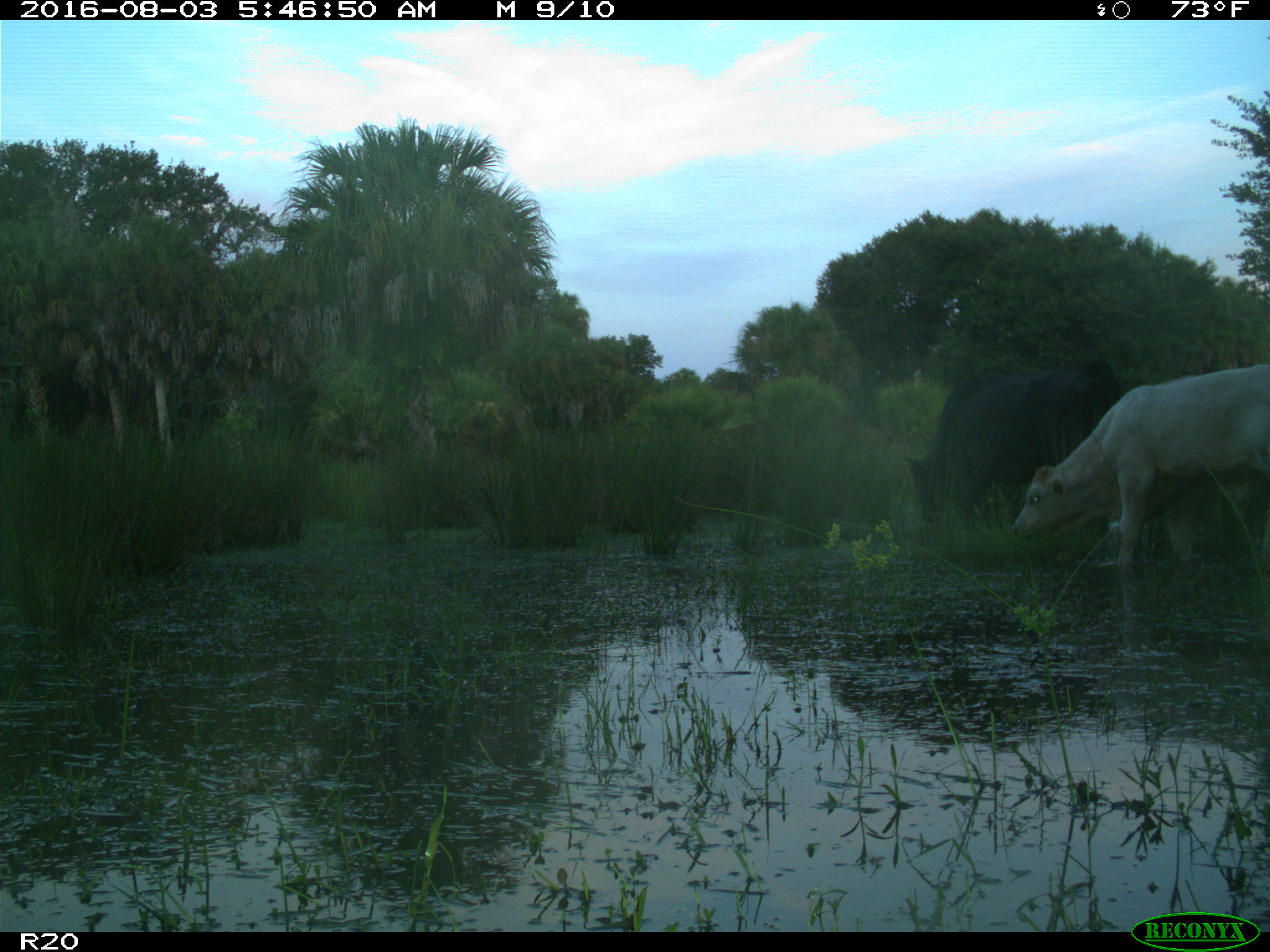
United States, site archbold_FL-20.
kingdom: Animalia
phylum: Chordata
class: Mammalia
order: Artiodactyla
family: Bovidae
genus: Bos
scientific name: Bos taurus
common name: domestic cow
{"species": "Bos taurus (domestic cow)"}